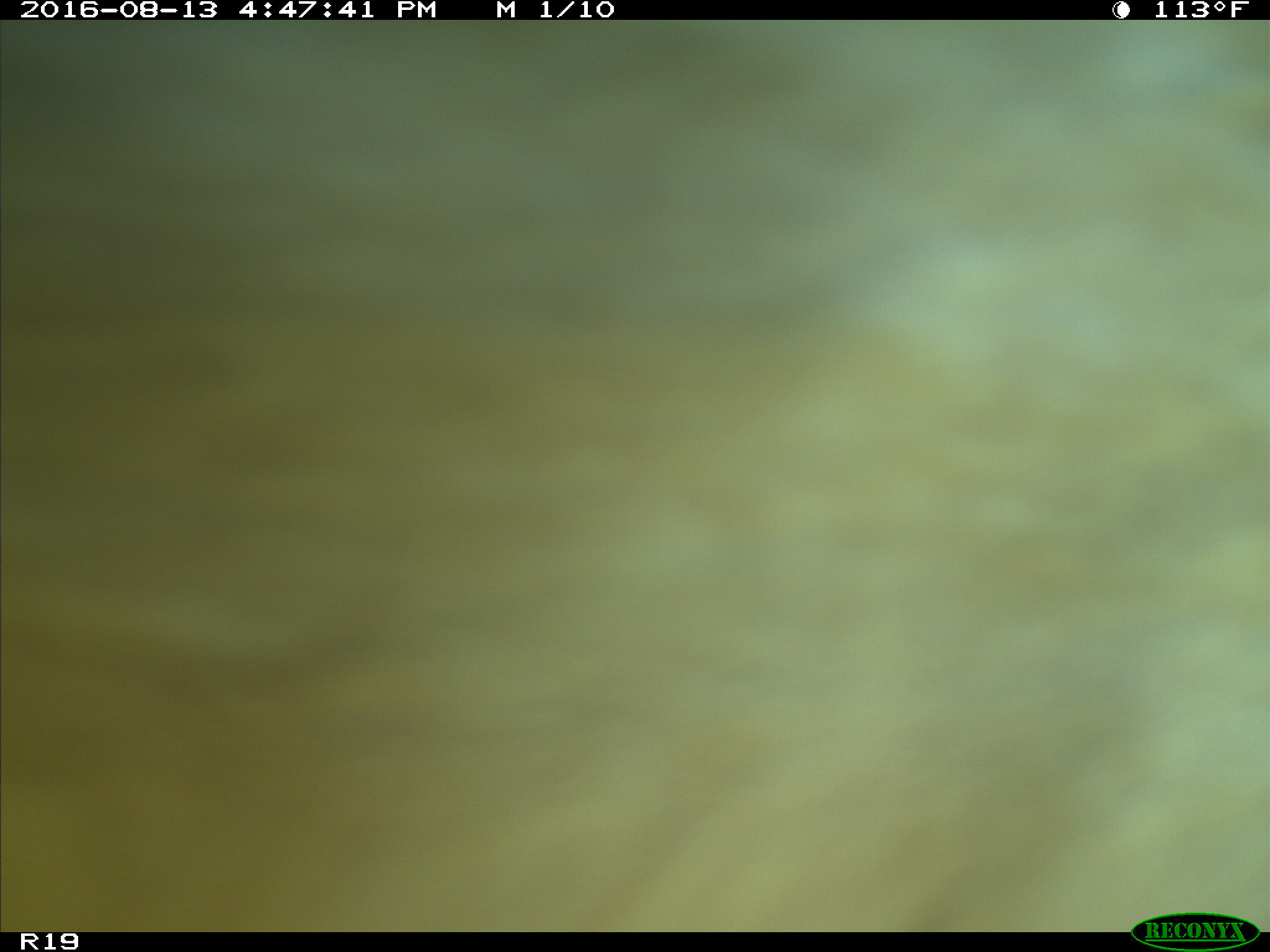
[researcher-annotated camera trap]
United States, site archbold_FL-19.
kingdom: Animalia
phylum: Chordata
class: Mammalia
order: Artiodactyla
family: Bovidae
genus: Bos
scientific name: Bos taurus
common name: domestic cow